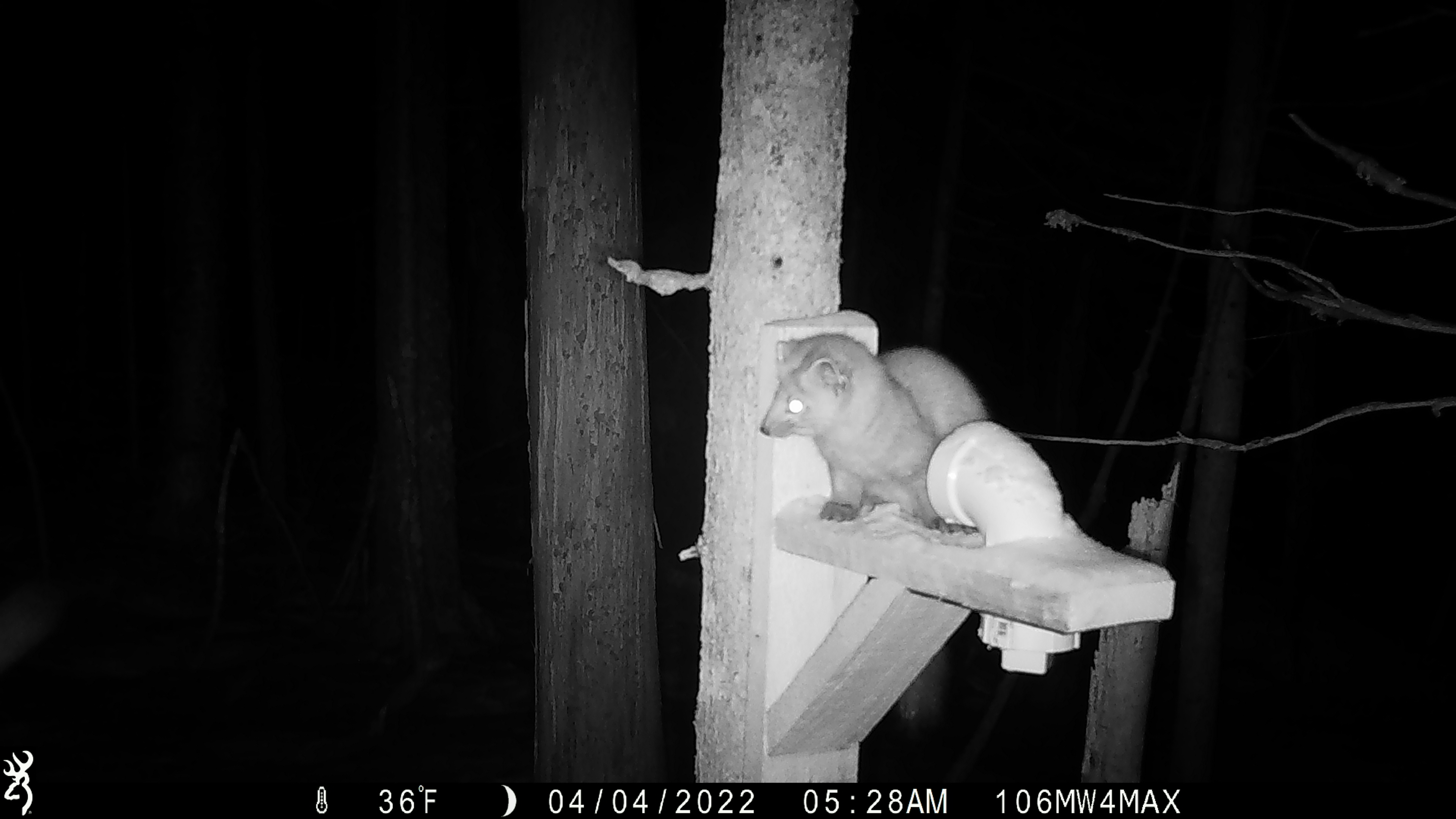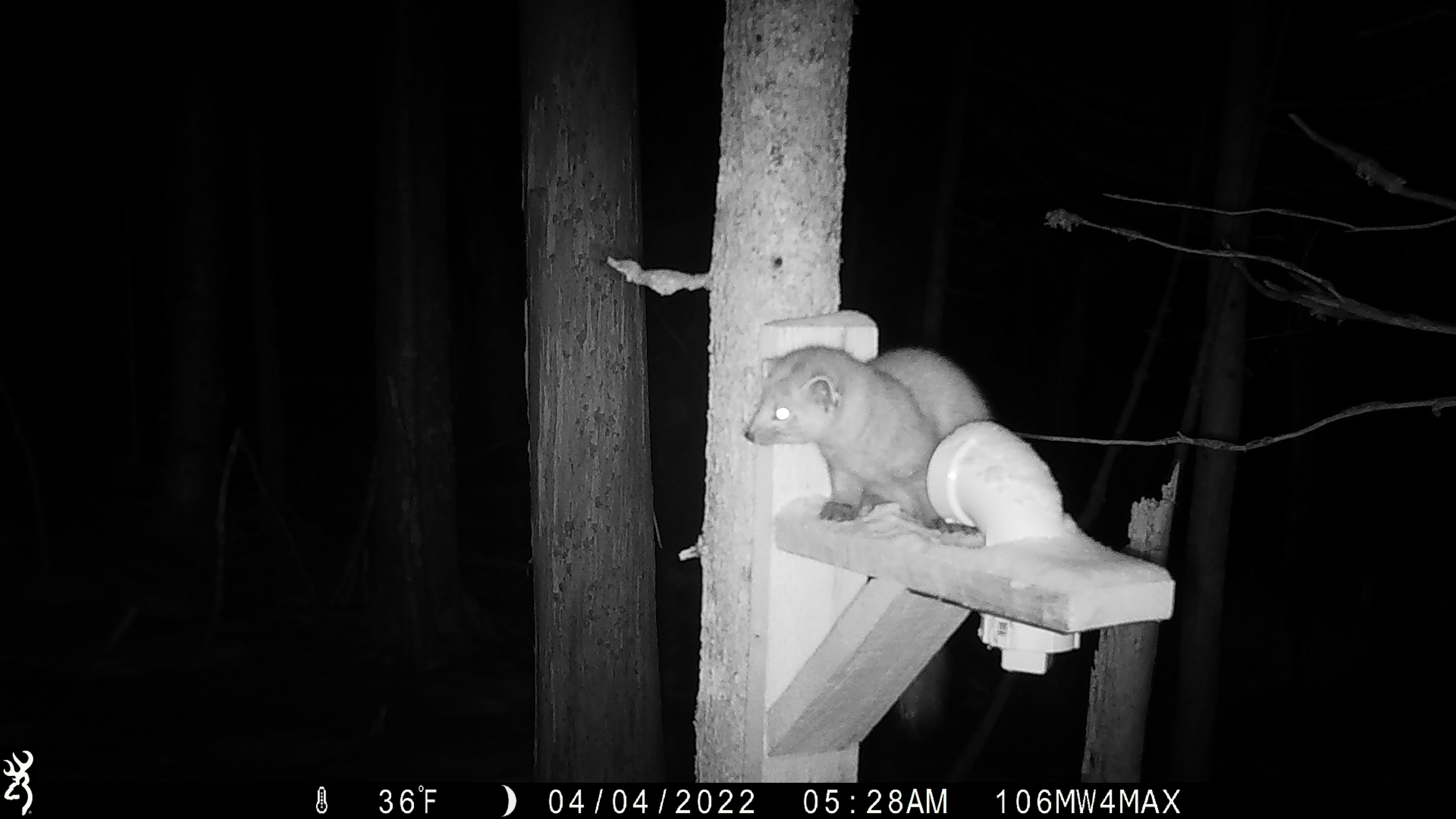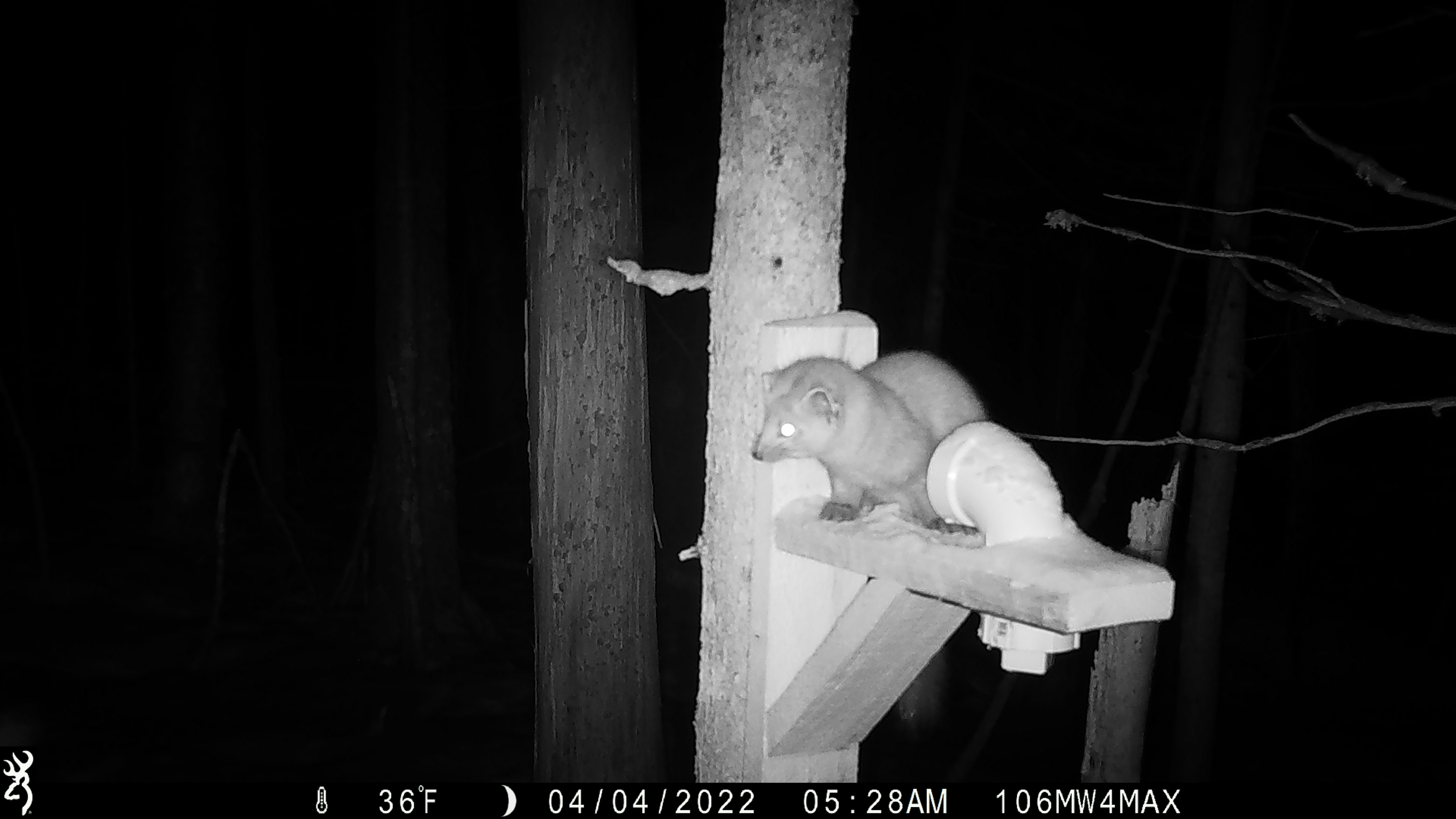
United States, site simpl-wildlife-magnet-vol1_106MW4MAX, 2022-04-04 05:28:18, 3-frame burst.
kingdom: Animalia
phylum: Chordata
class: Mammalia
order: Carnivora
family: Mustelidae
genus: Martes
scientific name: Martes americana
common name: american marten